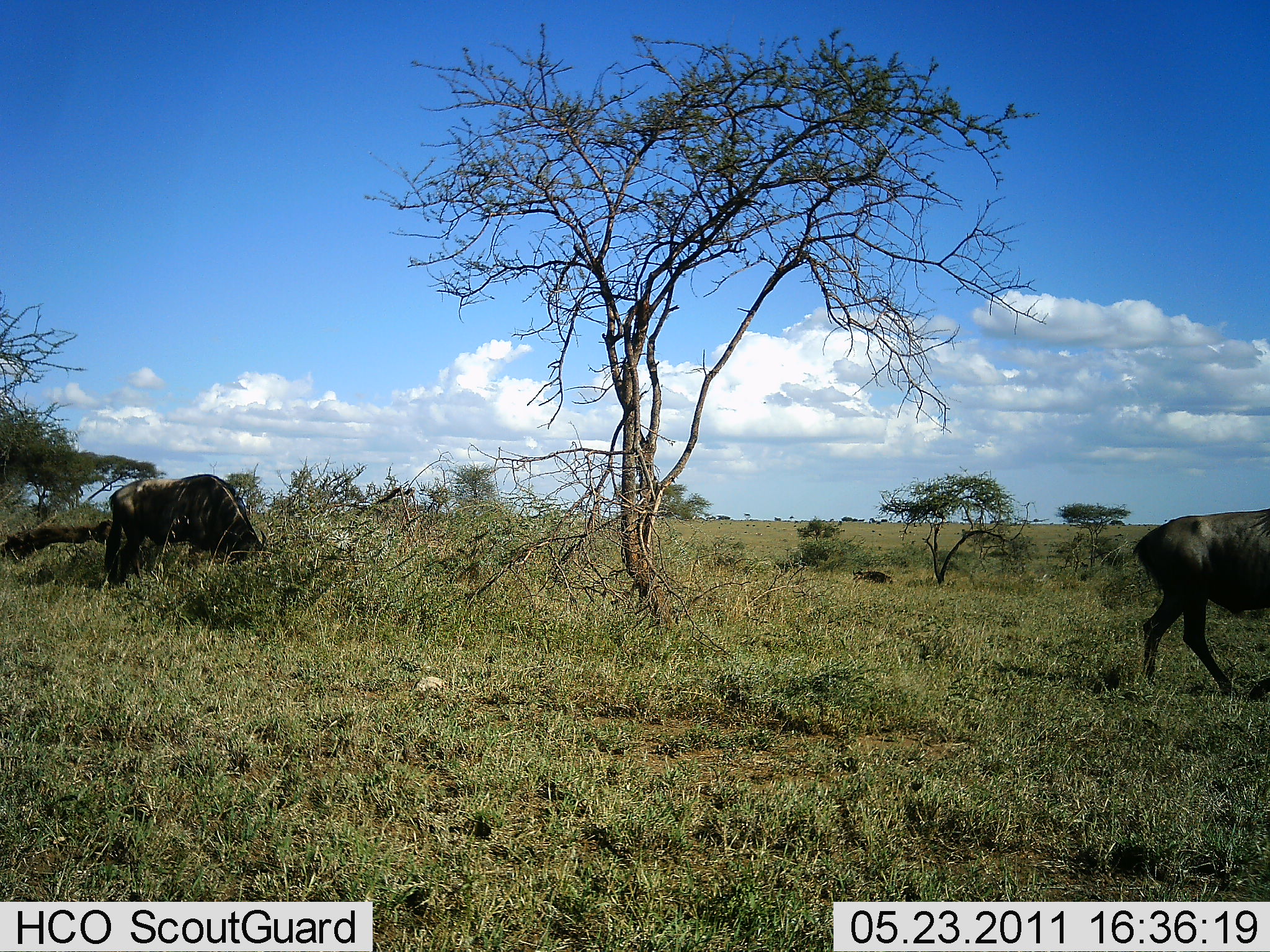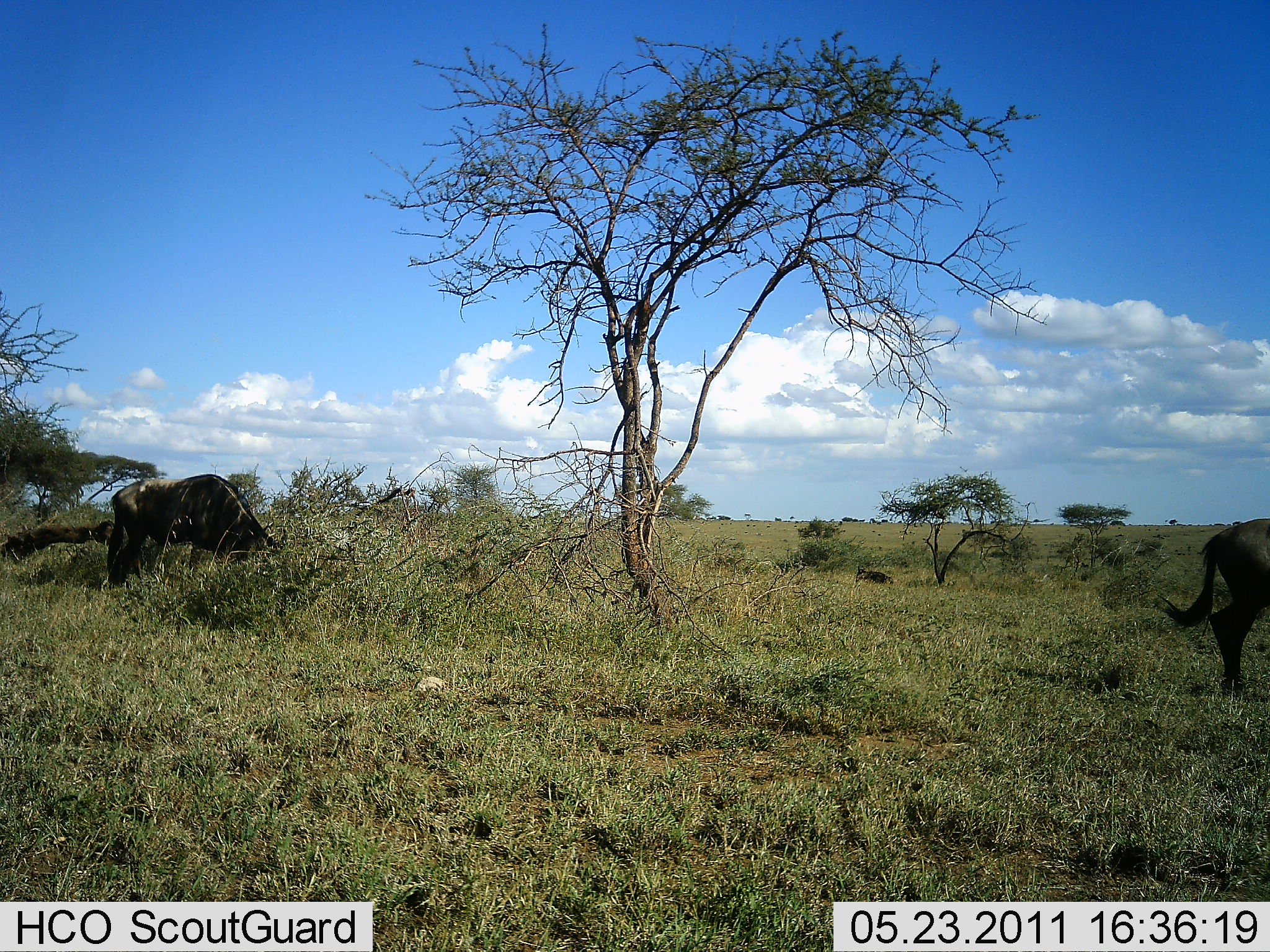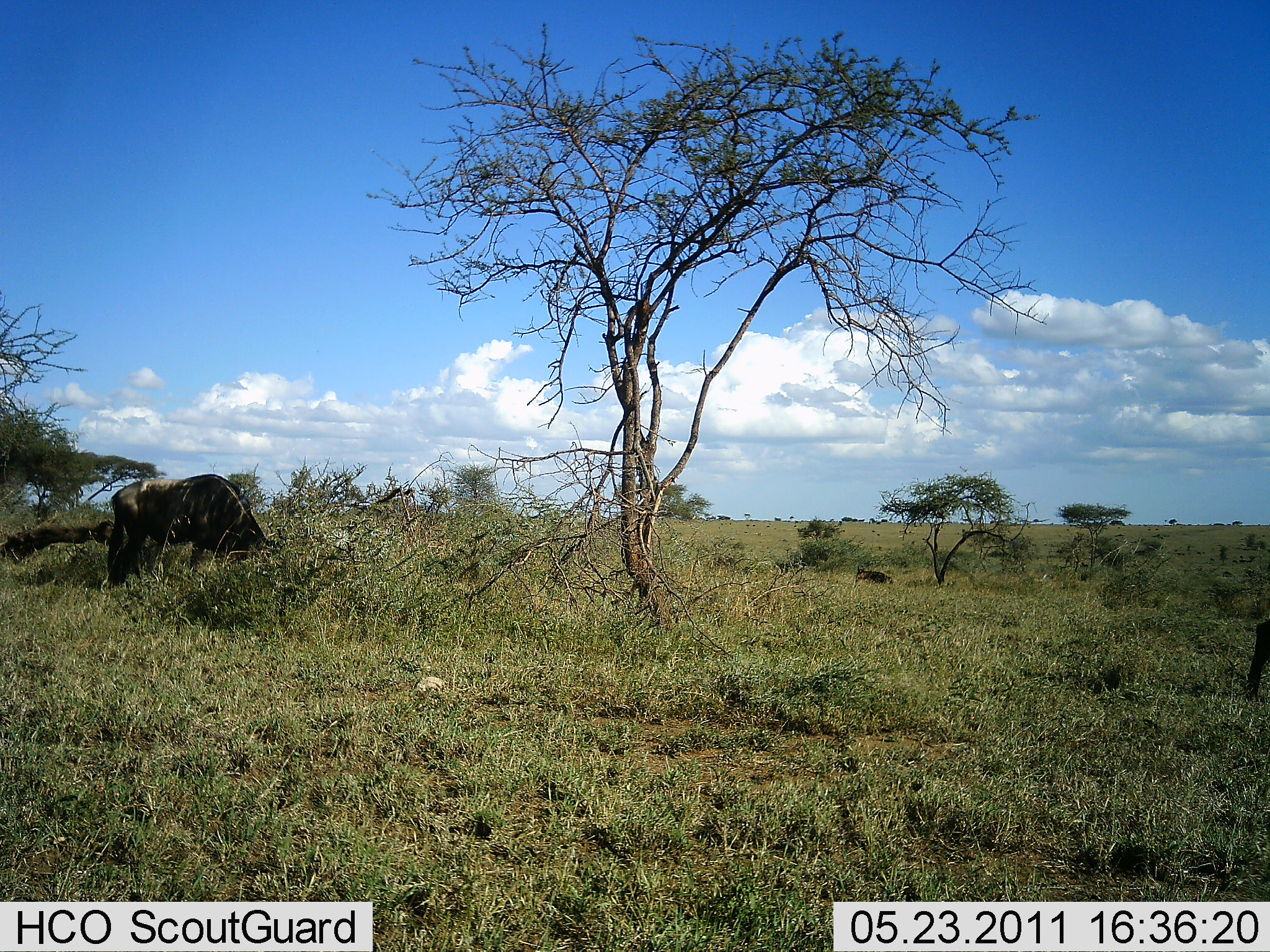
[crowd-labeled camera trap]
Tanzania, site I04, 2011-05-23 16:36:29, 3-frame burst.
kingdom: Animalia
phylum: Chordata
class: Mammalia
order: Artiodactyla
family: Bovidae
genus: Connochaetes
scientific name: Connochaetes taurinus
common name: blue wildebeest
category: wildebeest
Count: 2.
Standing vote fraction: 20%.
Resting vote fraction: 0%.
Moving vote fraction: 90%.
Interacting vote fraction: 0%.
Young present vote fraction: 0%.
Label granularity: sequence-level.